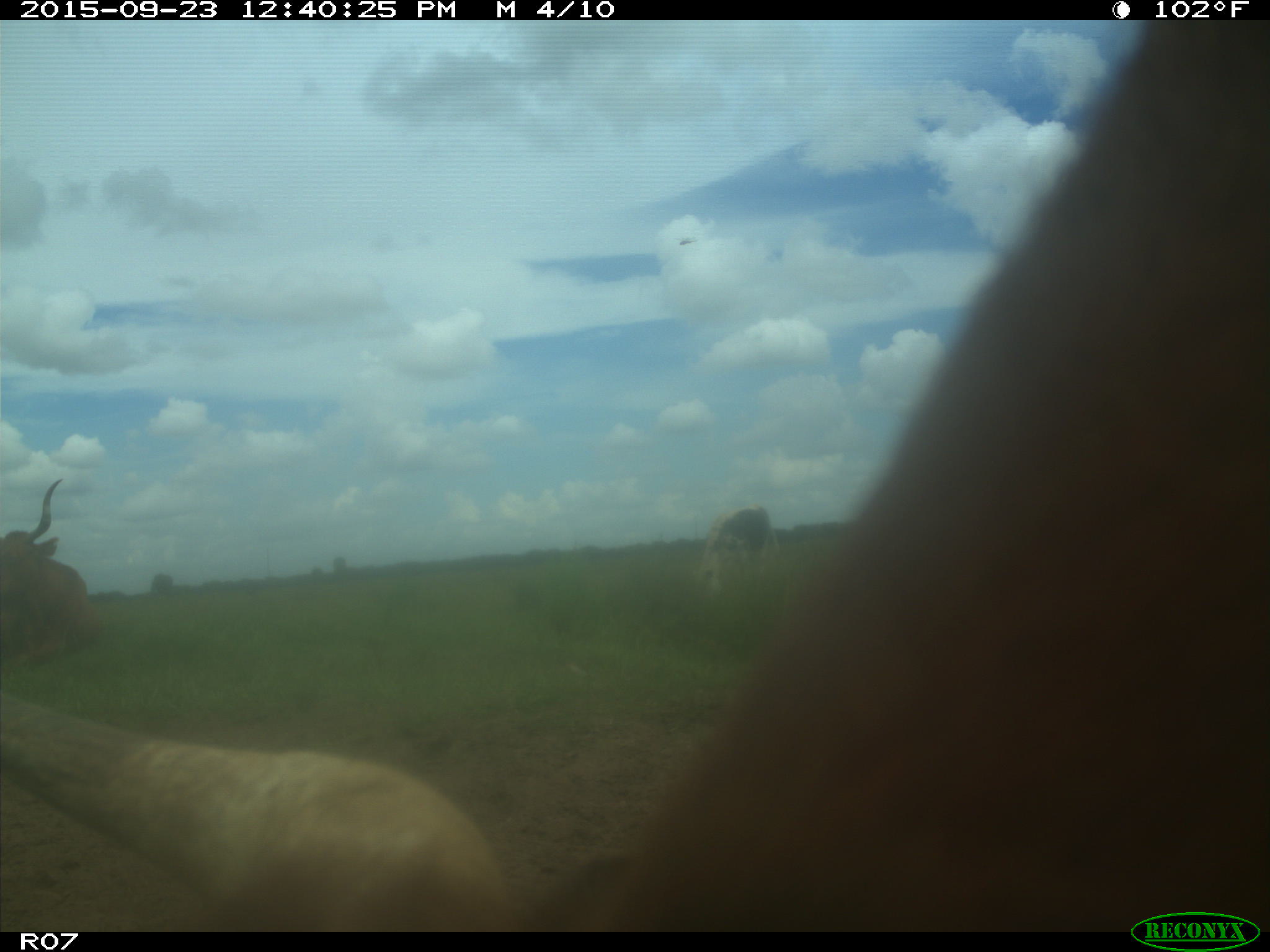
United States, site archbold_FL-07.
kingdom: Animalia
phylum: Chordata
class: Mammalia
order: Artiodactyla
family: Bovidae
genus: Bos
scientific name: Bos taurus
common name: domestic cow